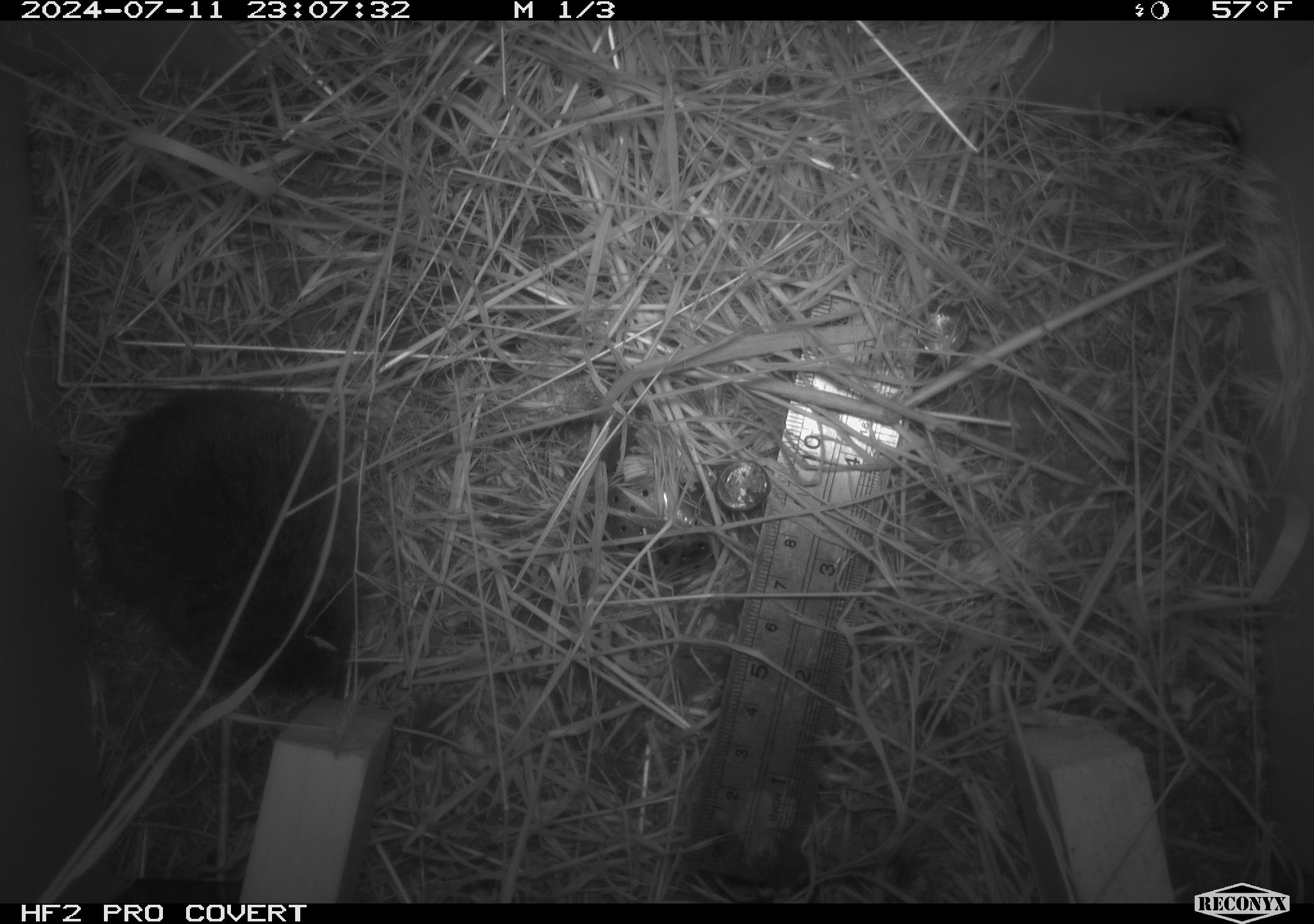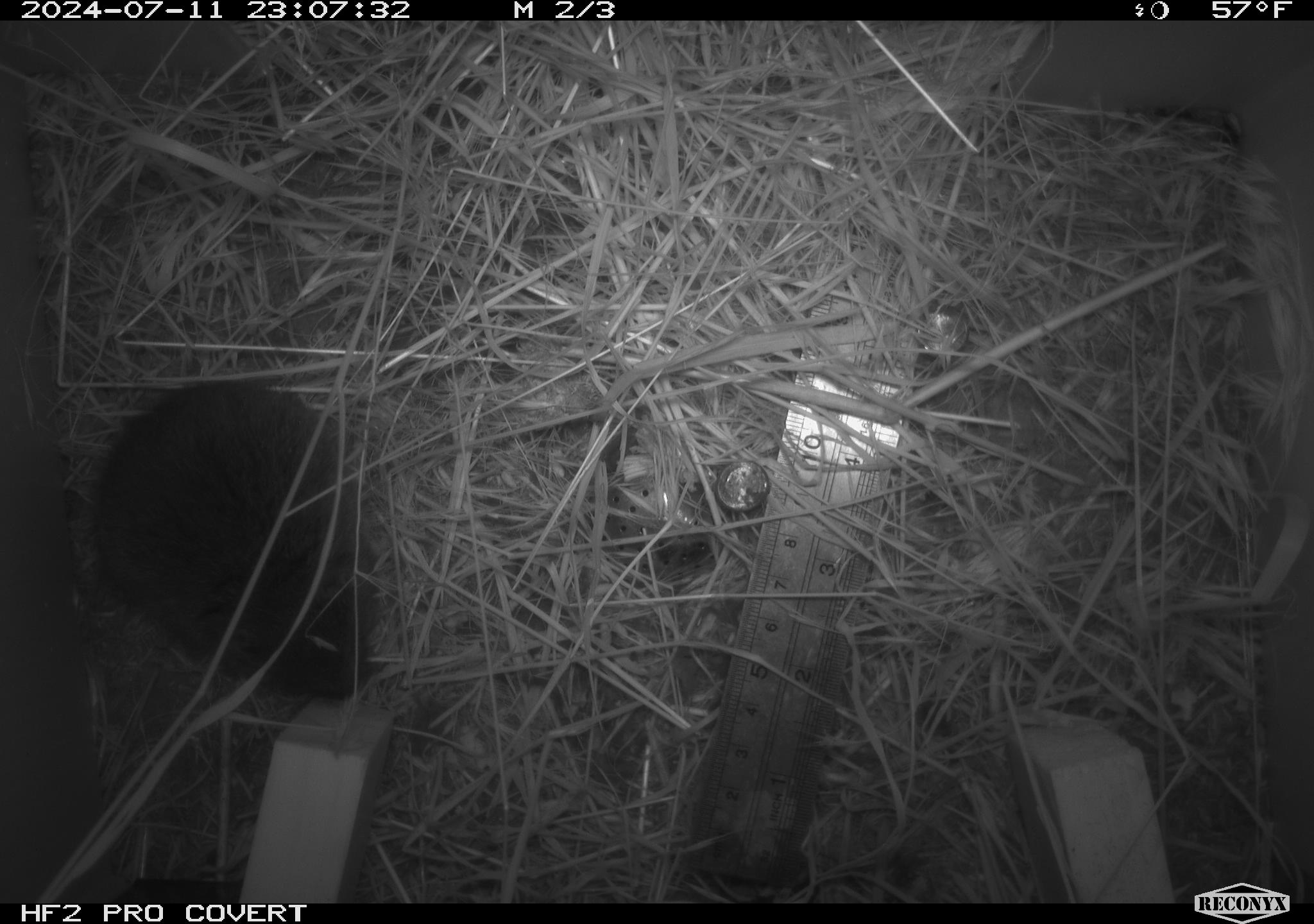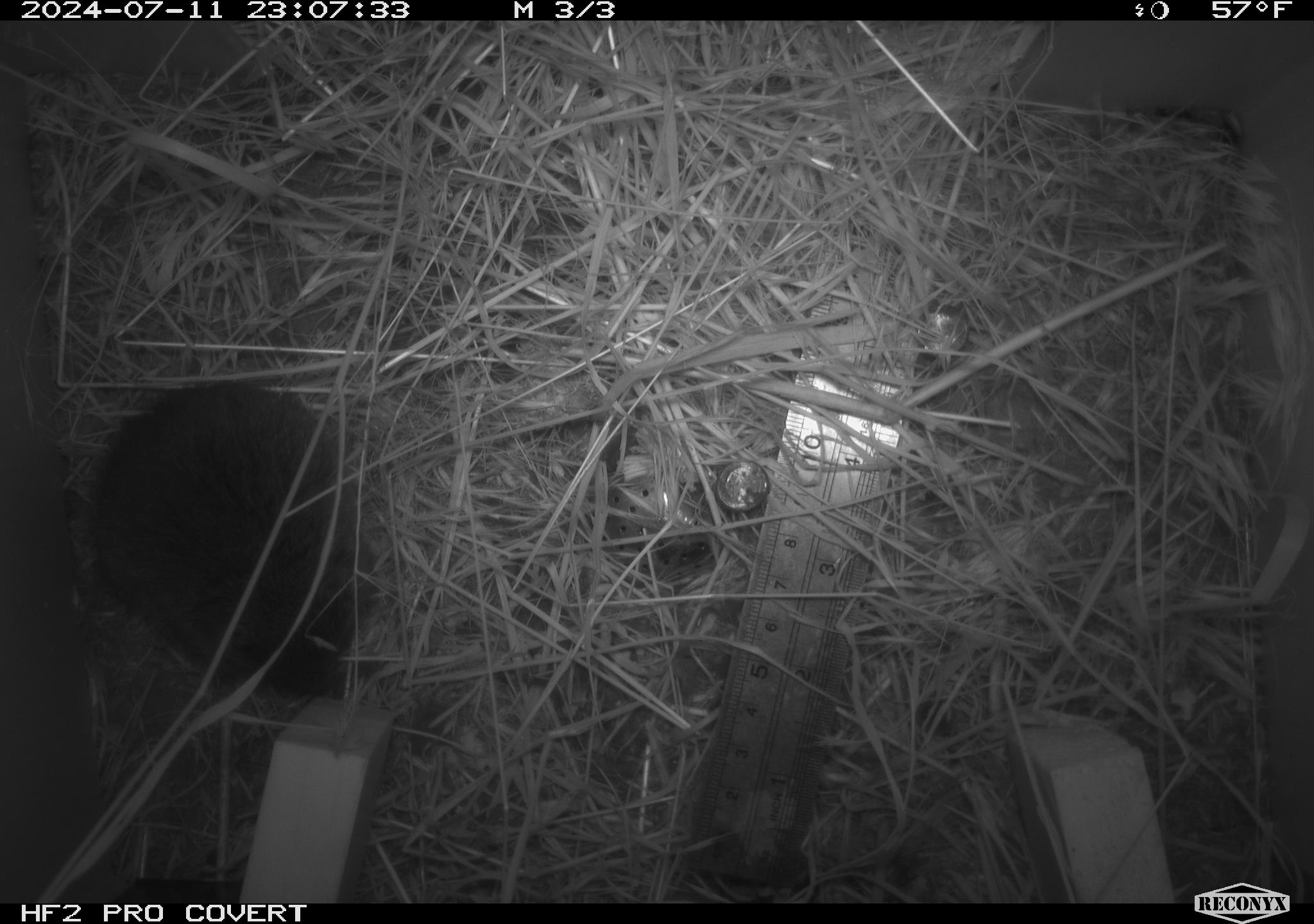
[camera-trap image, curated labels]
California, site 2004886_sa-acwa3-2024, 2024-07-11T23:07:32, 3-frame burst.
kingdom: Animalia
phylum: Chordata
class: Mammalia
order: Rodentia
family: Cricetidae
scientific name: Arvicolinae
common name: voles, lemmings, and muskrats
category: arvicolinae subfamily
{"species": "arvicolinae subfamily (voles, lemmings, and muskrats) (Arvicolinae)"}